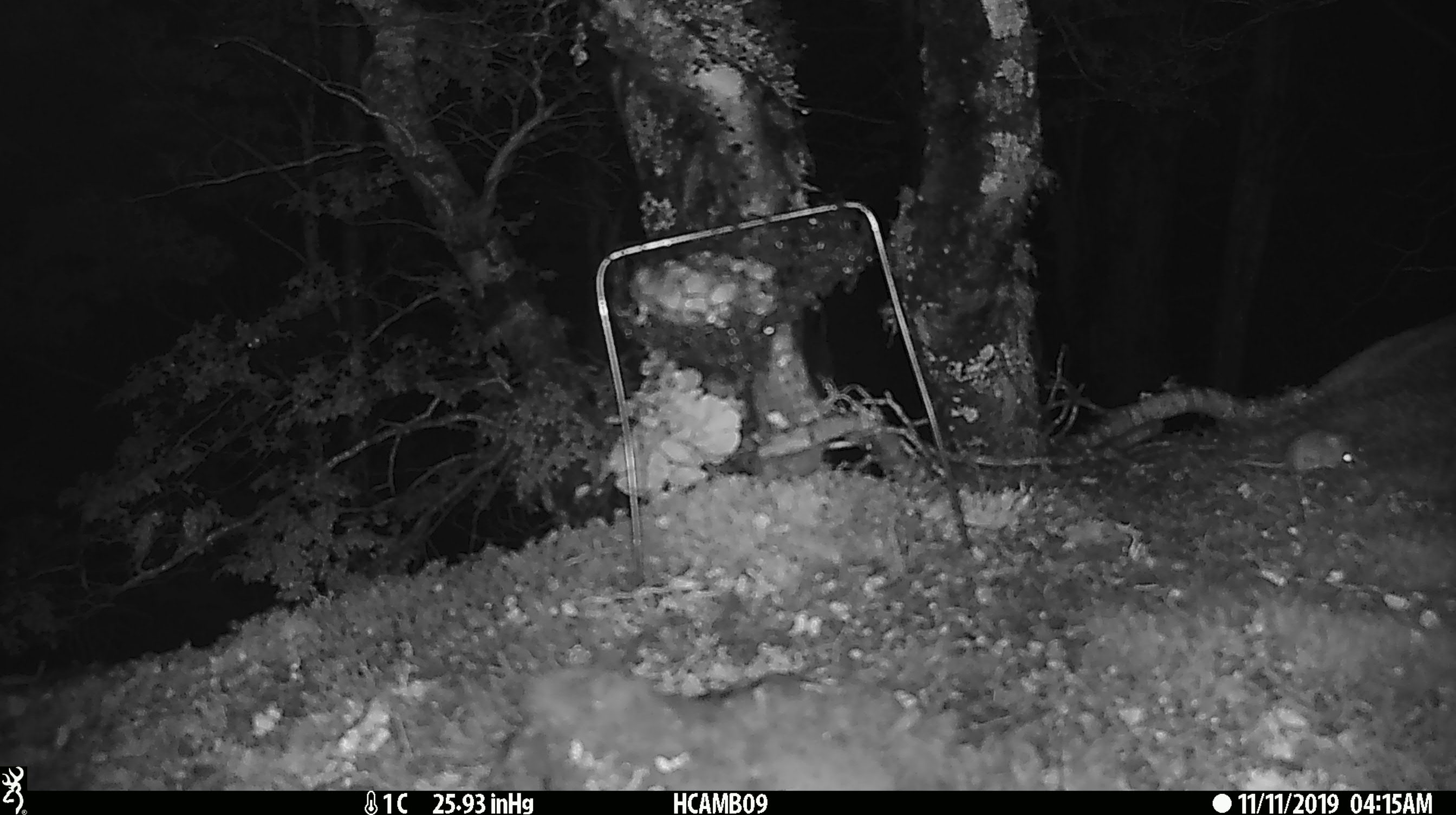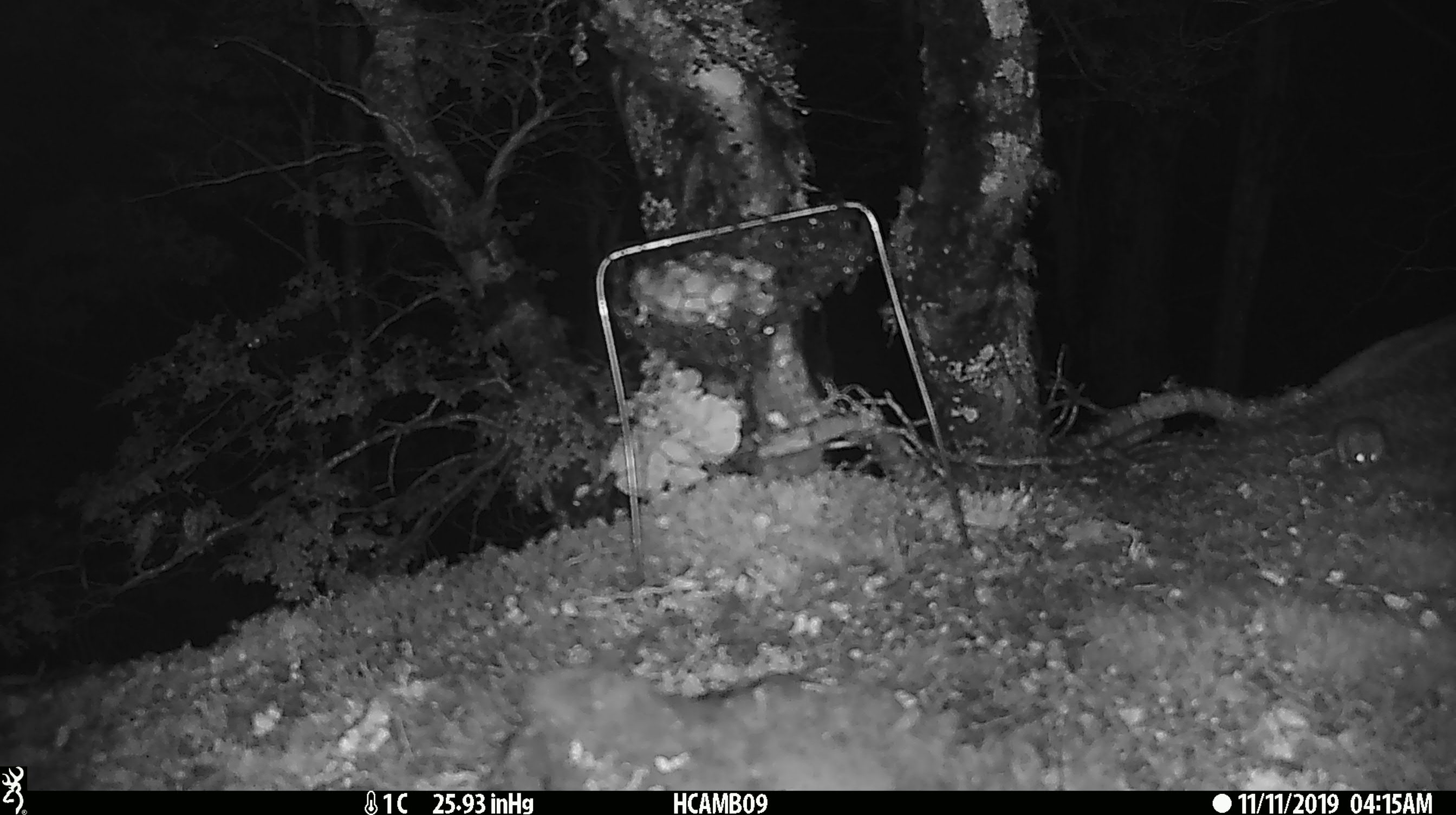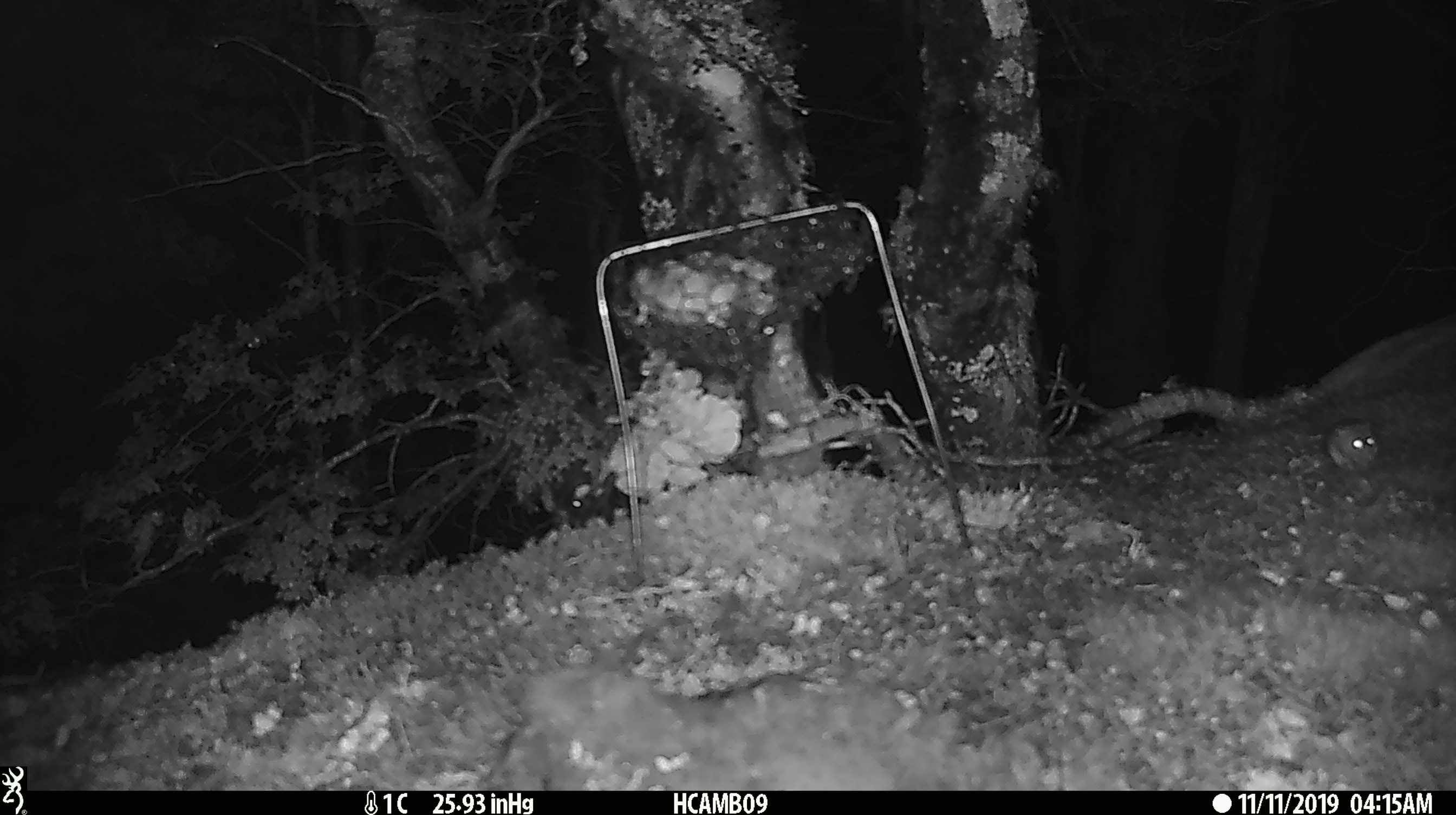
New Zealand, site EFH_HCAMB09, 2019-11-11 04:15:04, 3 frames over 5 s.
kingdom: Animalia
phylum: Chordata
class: Mammalia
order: Rodentia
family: Muridae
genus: Mus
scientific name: Mus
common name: mouse